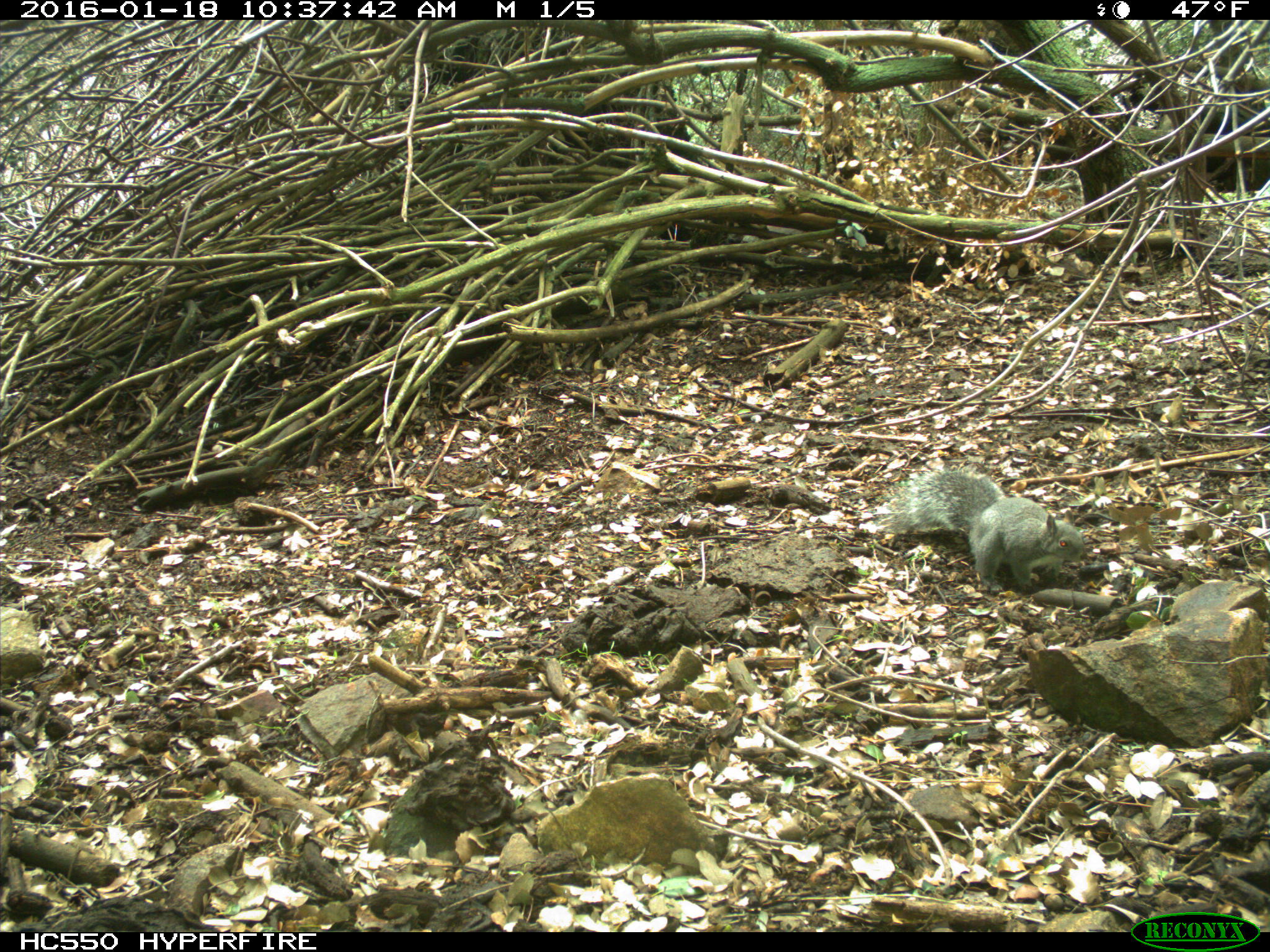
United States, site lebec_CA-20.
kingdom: Animalia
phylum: Chordata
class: Mammalia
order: Rodentia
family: Sciuridae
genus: Sciurus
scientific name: Sciurus carolinensis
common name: eastern gray squirrel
Sciurus carolinensis (eastern gray squirrel).